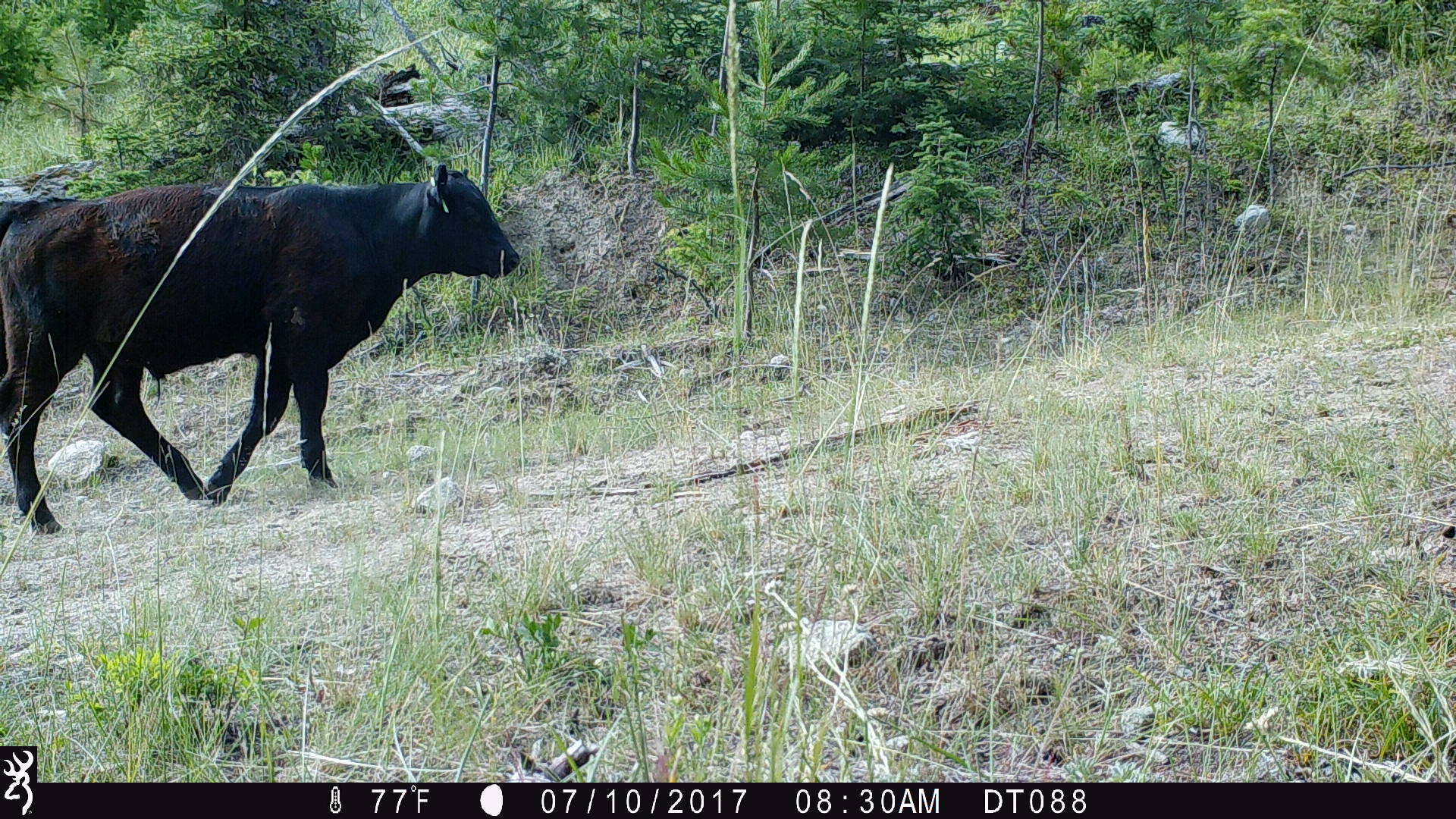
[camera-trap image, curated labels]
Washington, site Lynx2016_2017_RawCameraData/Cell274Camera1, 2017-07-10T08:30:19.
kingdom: Animalia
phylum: Chordata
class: Mammalia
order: Artiodactyla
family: Bovidae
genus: Bos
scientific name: Bos taurus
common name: domestic cattle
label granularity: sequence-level